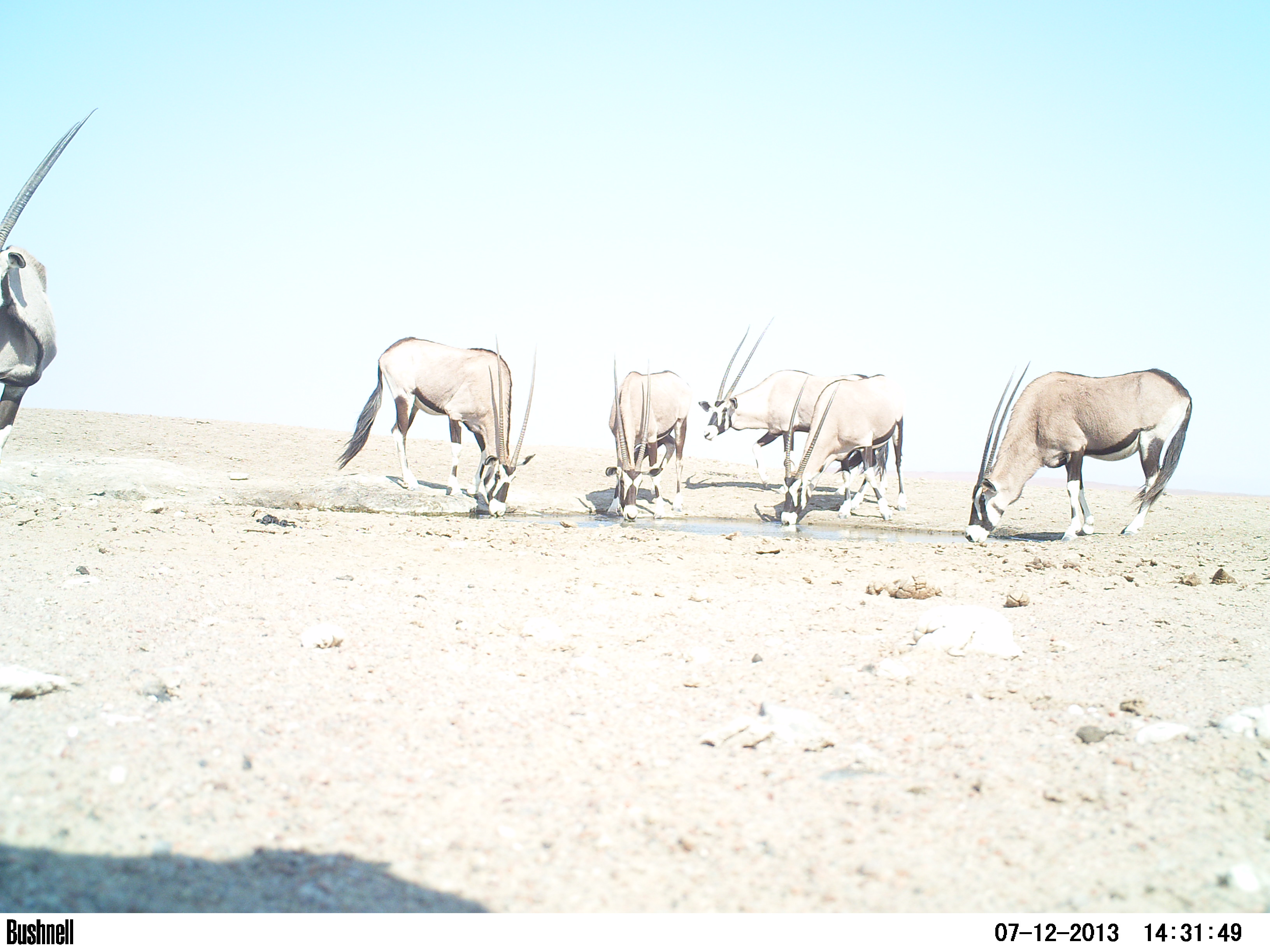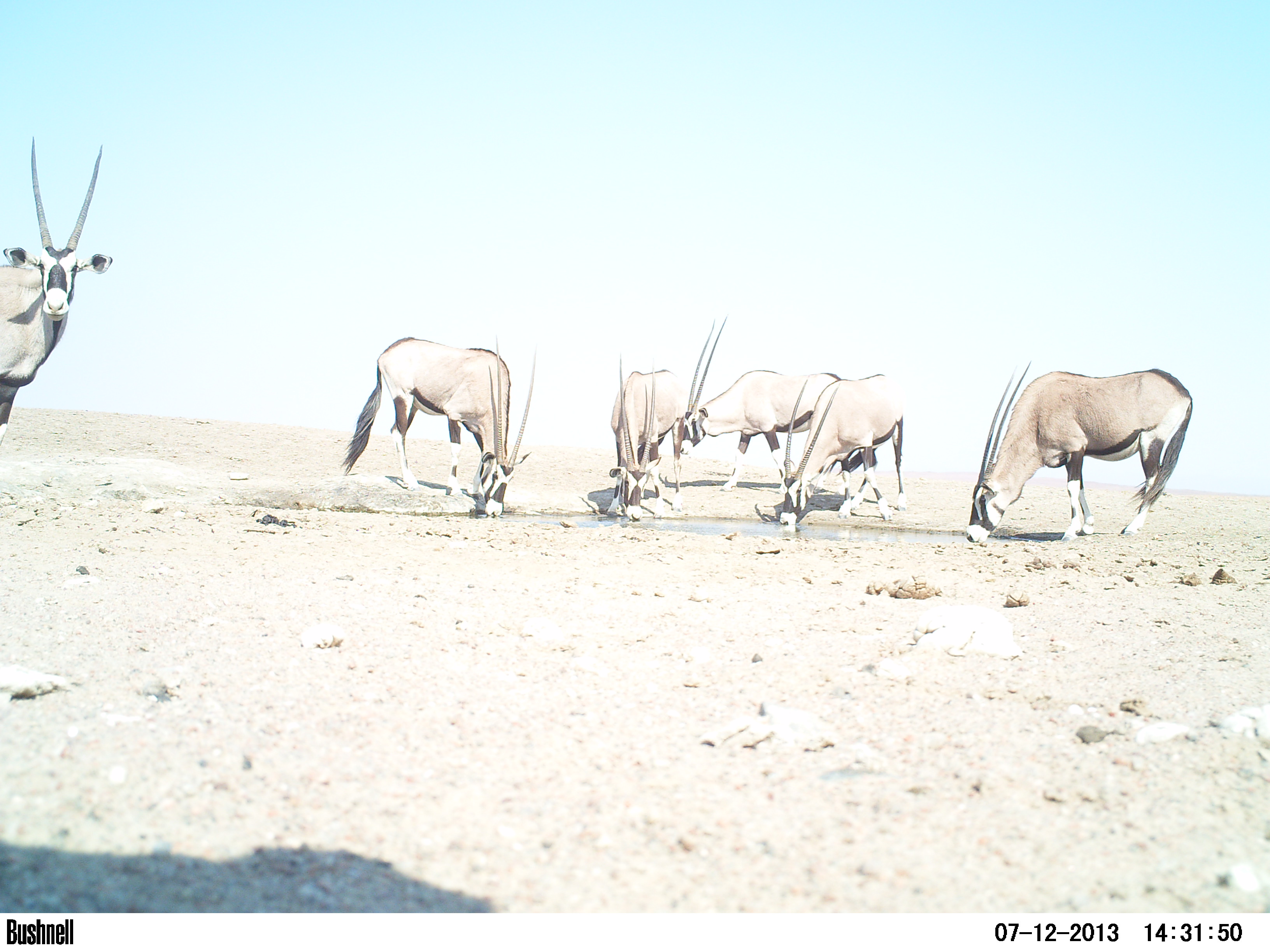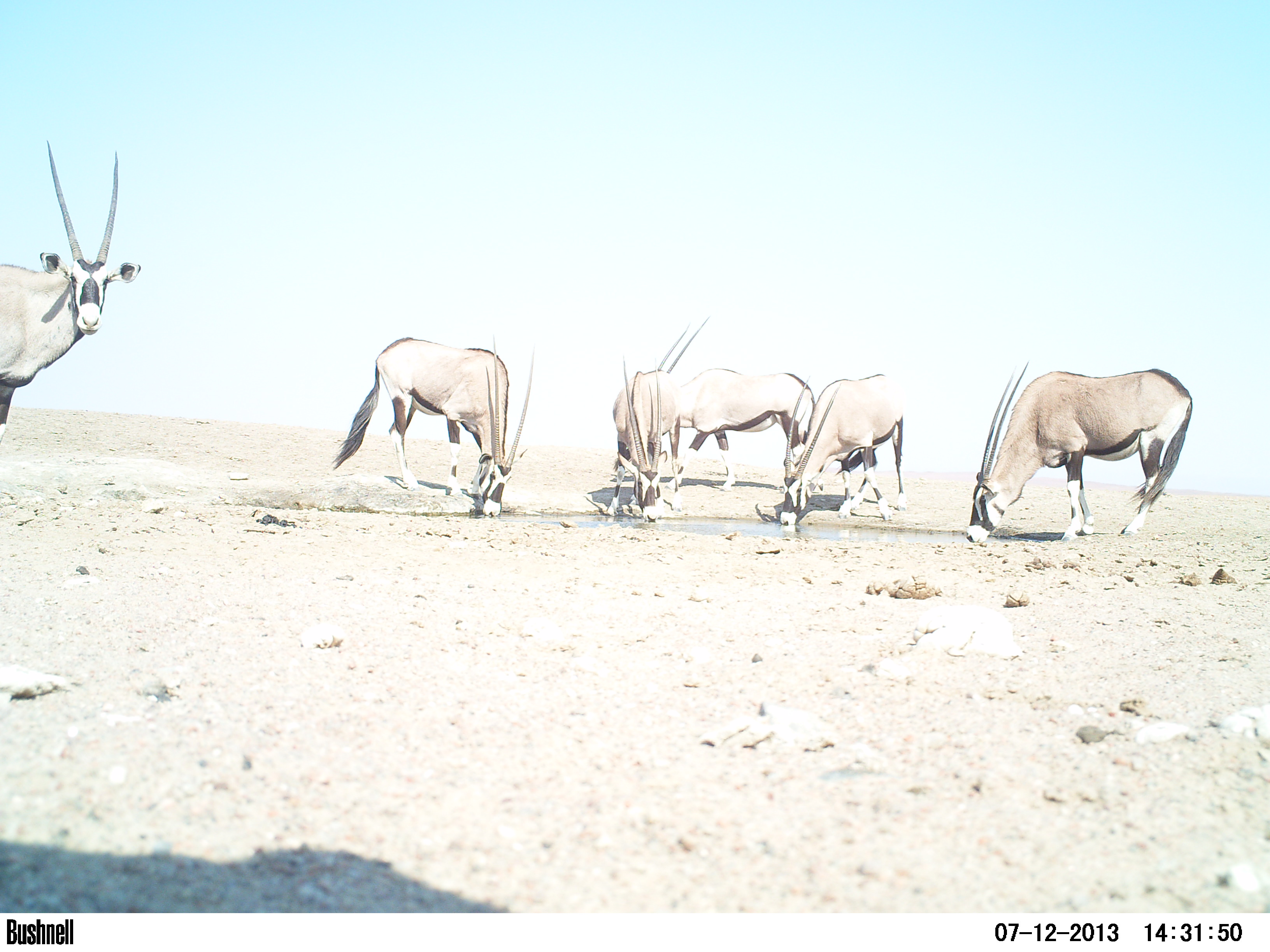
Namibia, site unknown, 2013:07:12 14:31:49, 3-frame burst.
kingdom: Animalia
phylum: Chordata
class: Mammalia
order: Artiodactyla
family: Bovidae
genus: Oryx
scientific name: Oryx gazella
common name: gemsbok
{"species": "Oryx gazella (gemsbok)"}